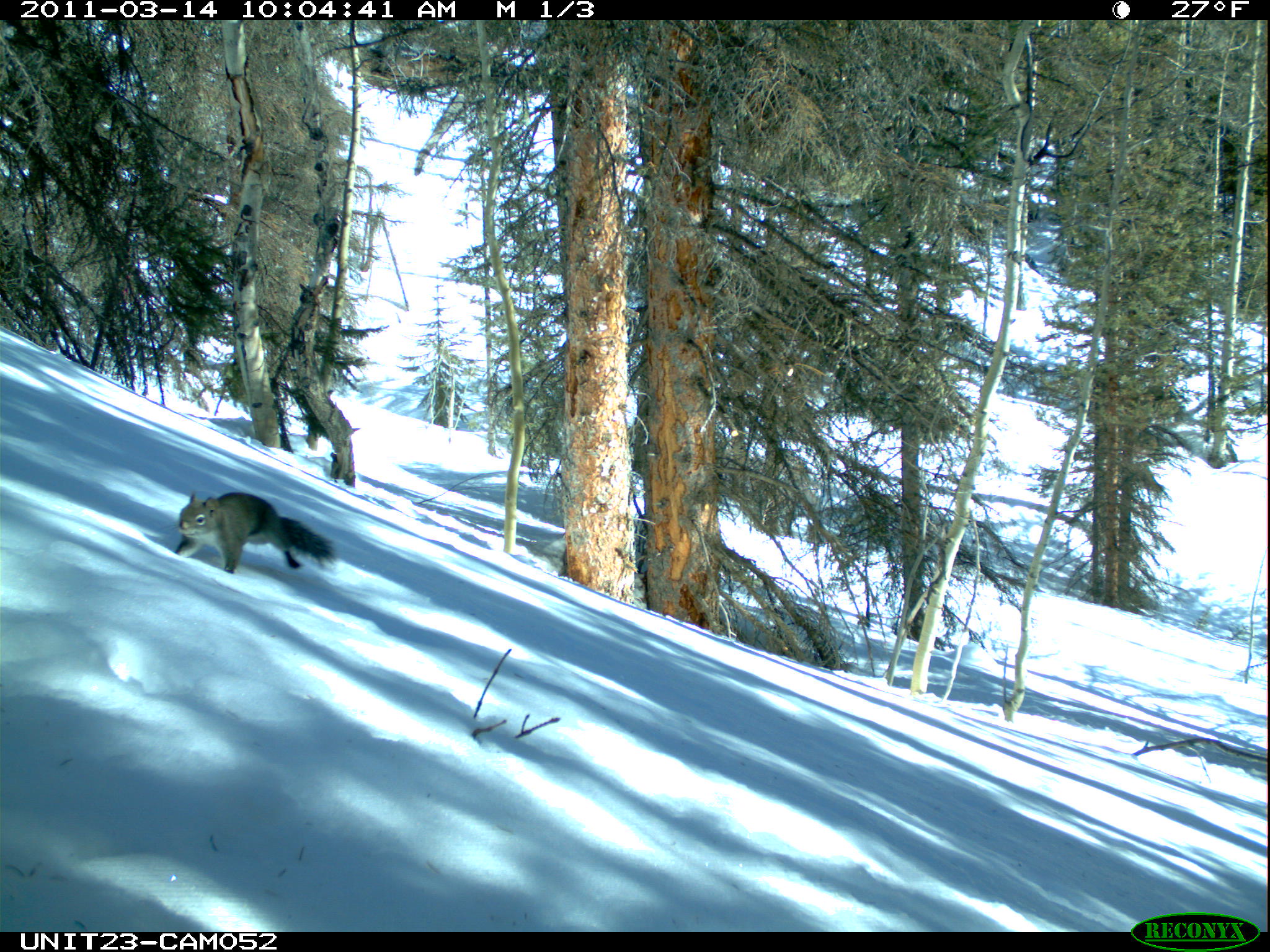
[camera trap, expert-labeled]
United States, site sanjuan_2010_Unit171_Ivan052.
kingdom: Animalia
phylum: Chordata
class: Mammalia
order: Rodentia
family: Sciuridae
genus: Tamiasciurus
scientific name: Tamiasciurus hudsonicus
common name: american red squirrel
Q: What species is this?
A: Tamiasciurus hudsonicus (american red squirrel).